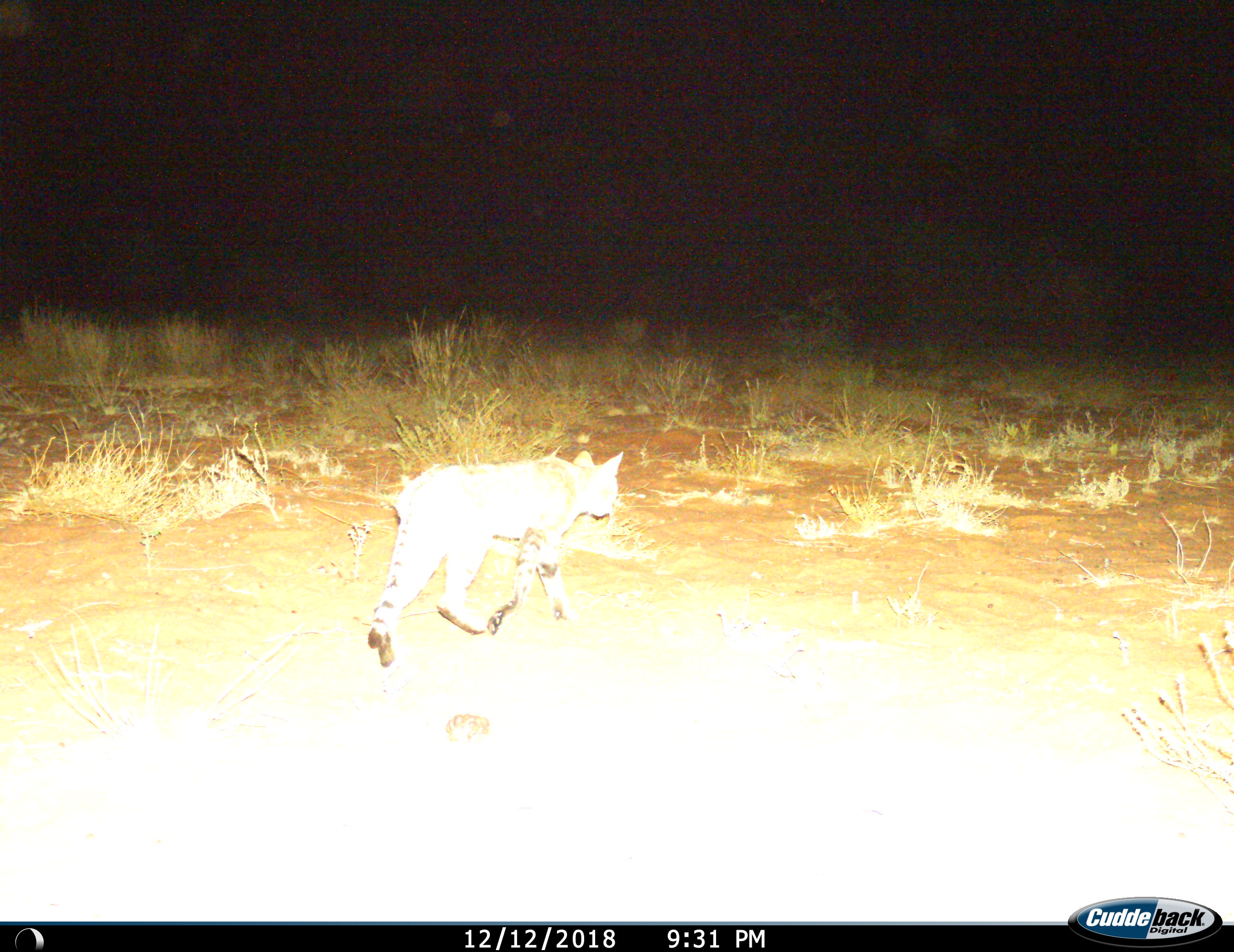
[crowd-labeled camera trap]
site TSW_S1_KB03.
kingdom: Animalia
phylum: Chordata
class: Mammalia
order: Carnivora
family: Felidae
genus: Felis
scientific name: Felis lybica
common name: african wild cat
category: africanwildcat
Africanwildcat (african wild cat) (Felis lybica), count 1. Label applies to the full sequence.